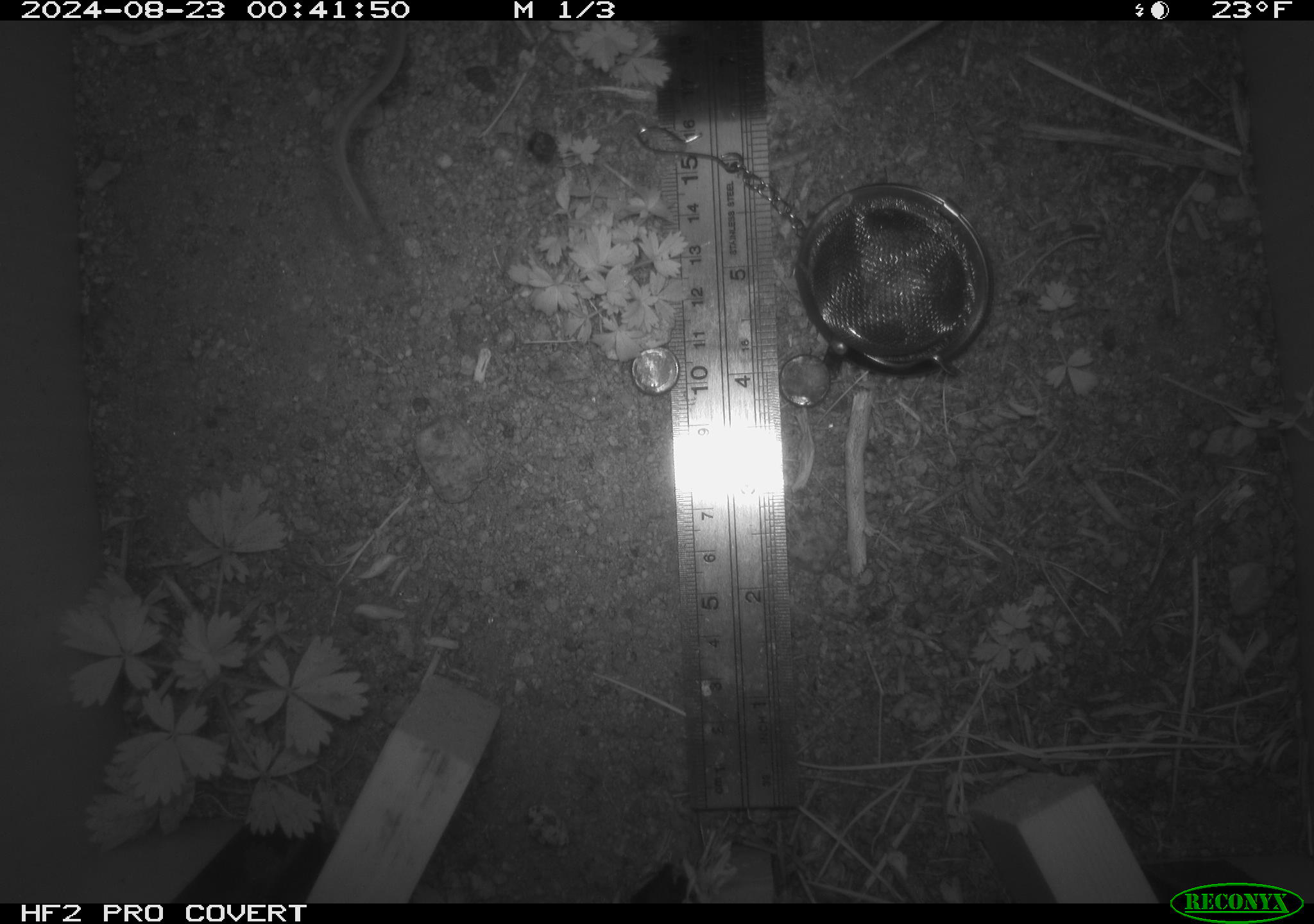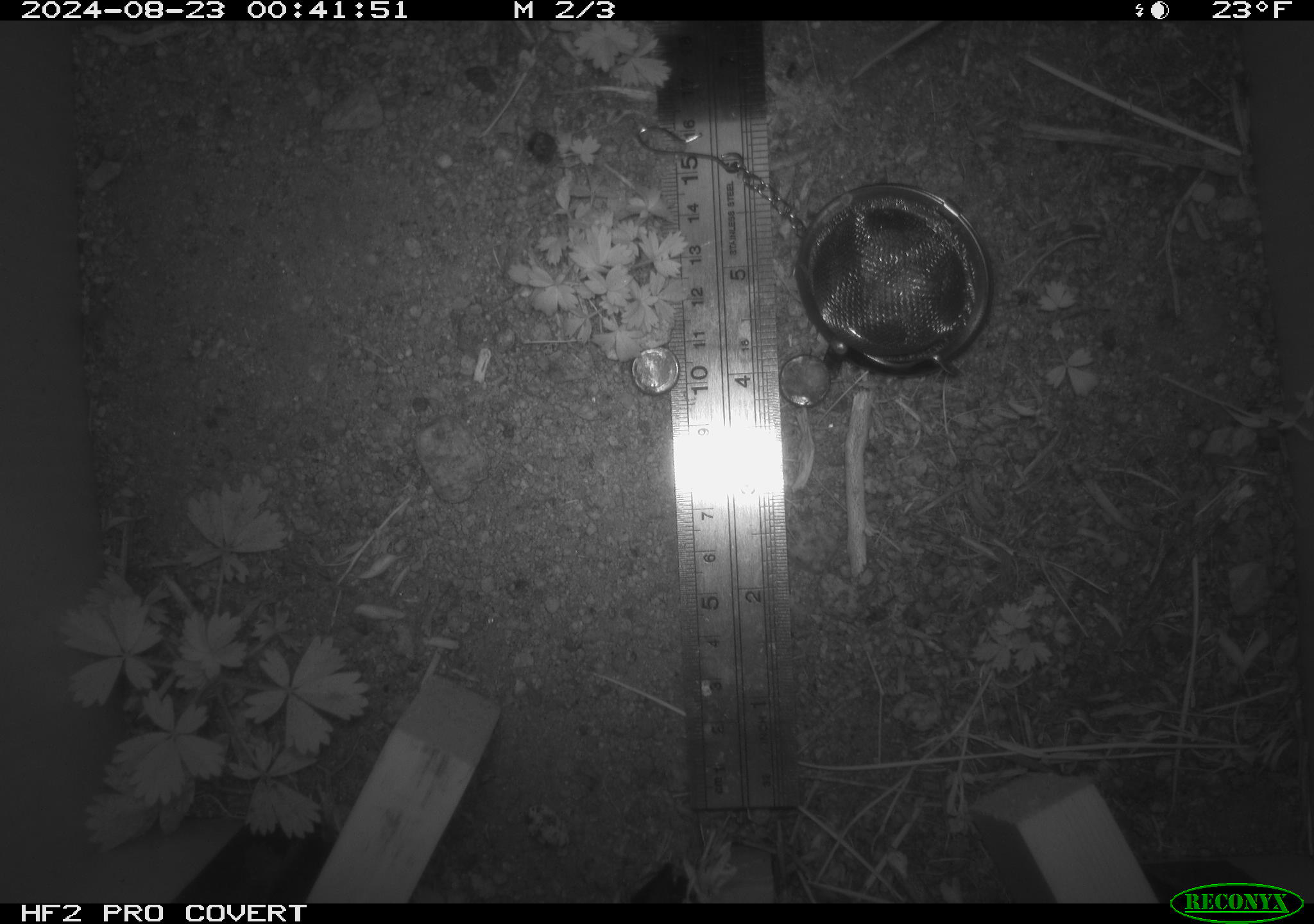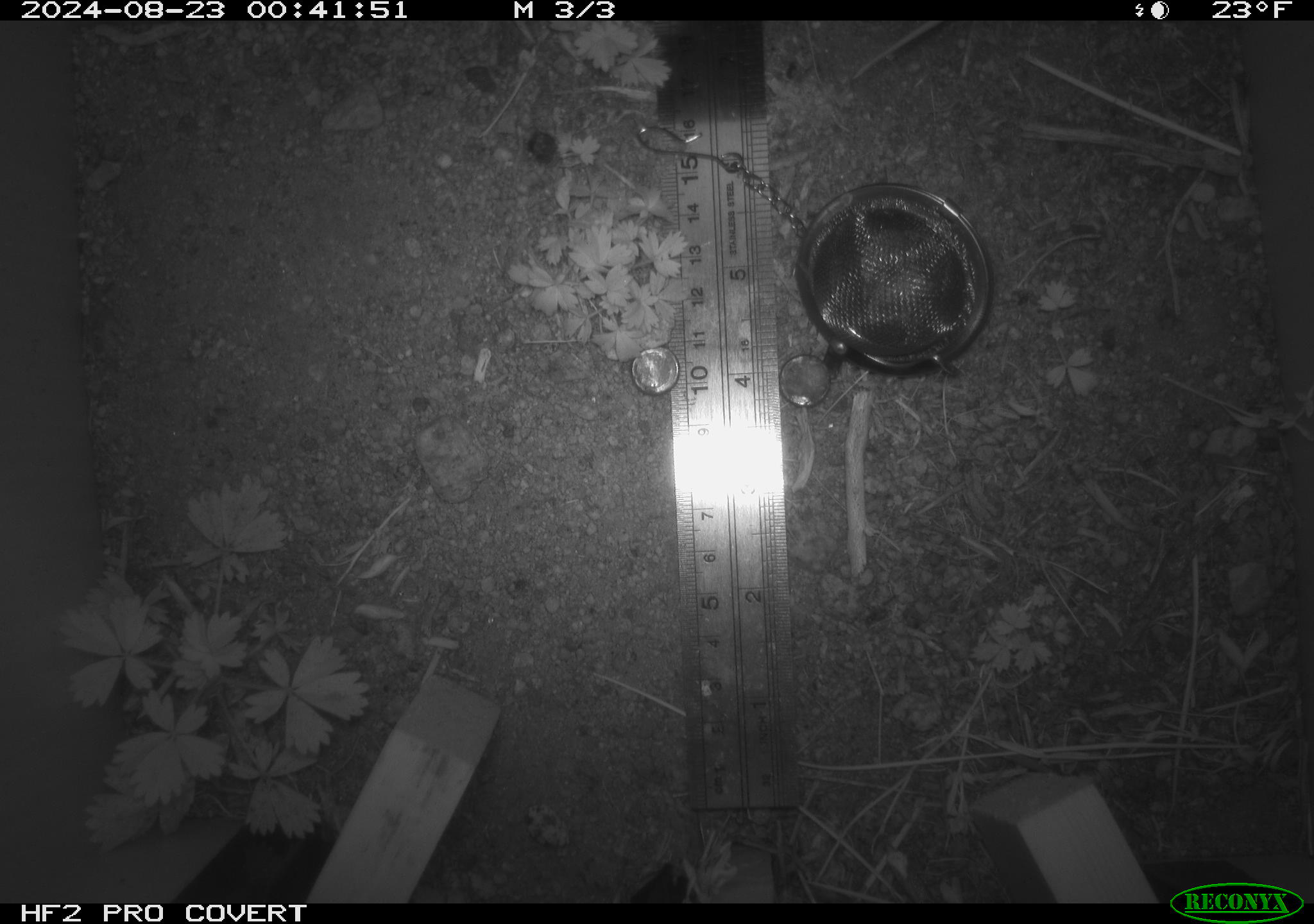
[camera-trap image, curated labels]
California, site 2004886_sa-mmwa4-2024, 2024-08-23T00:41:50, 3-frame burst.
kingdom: Animalia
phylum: Chordata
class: Mammalia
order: Rodentia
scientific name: Rodentia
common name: mouse species